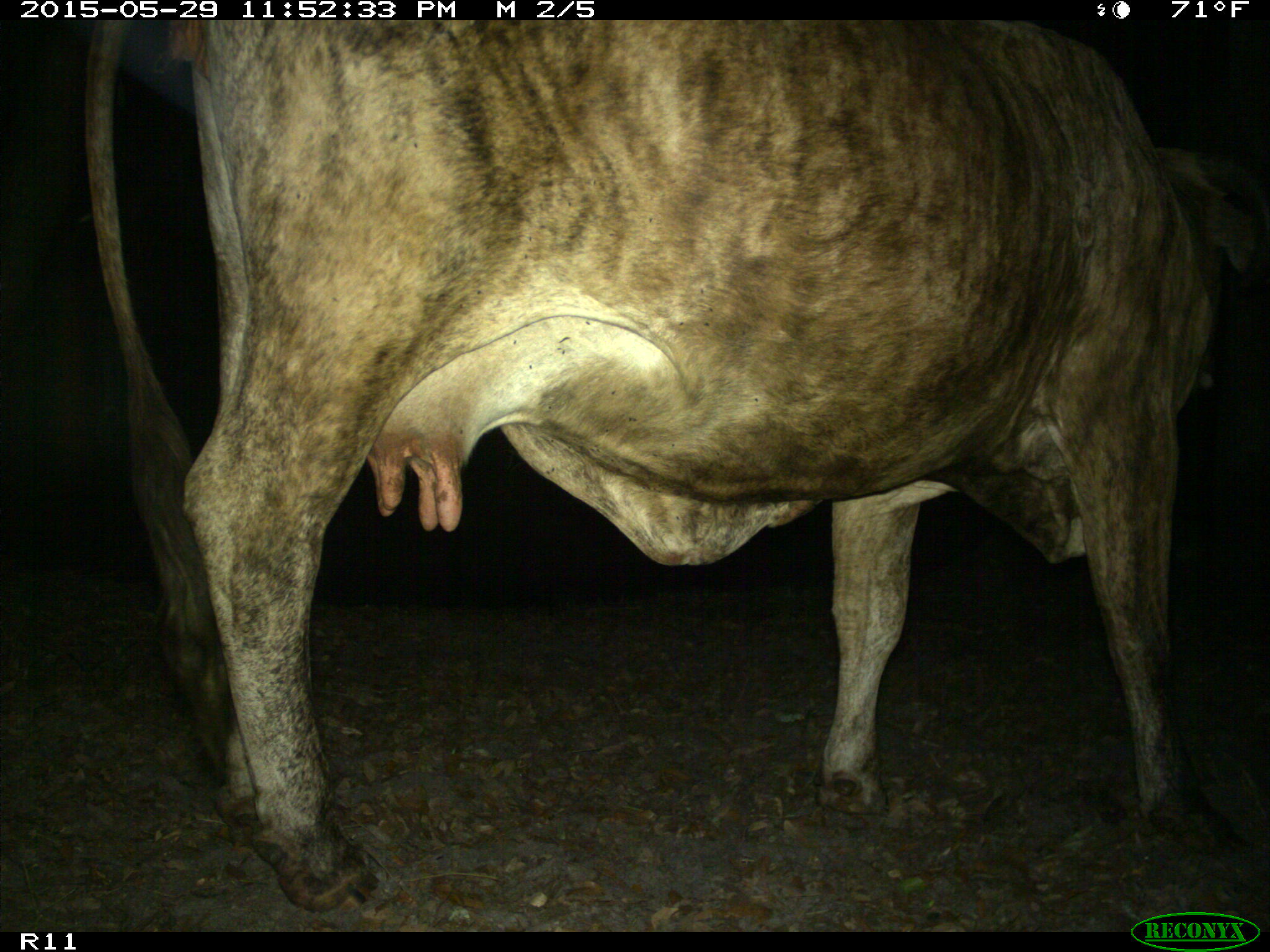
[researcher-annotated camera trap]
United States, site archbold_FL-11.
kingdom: Animalia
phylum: Chordata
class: Mammalia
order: Artiodactyla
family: Bovidae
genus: Bos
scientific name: Bos taurus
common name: domestic cow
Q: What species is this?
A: Bos taurus (domestic cow).